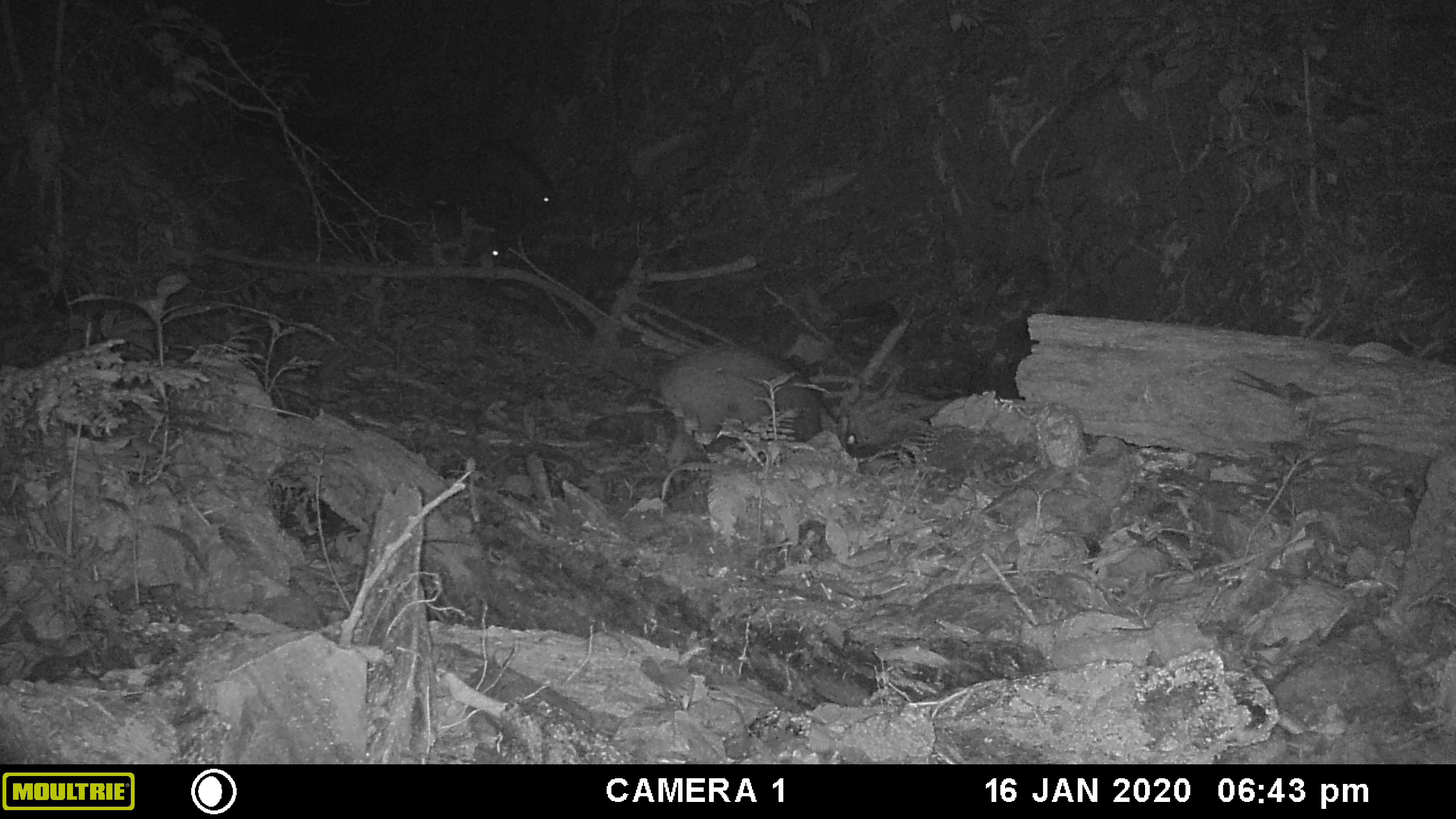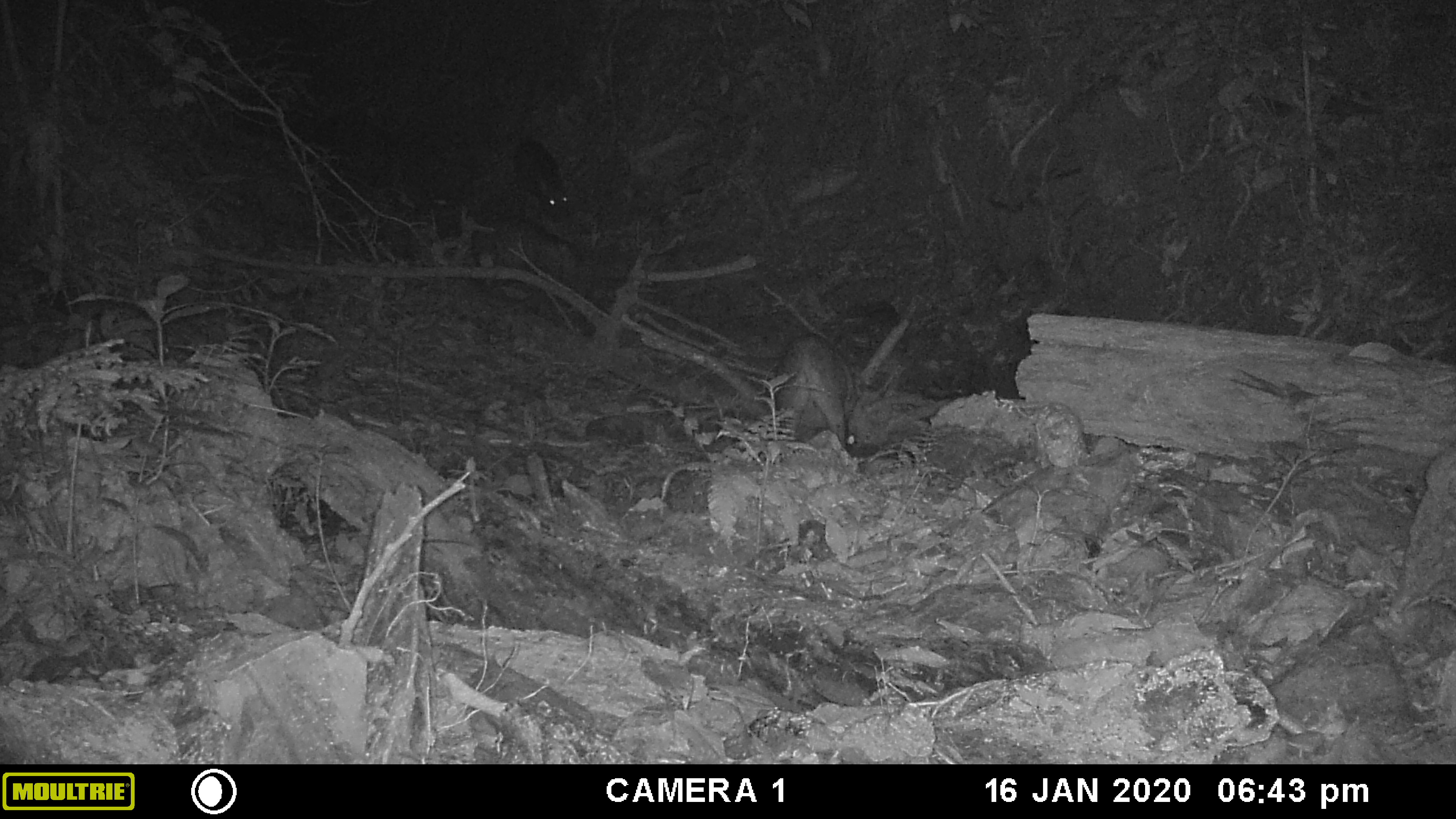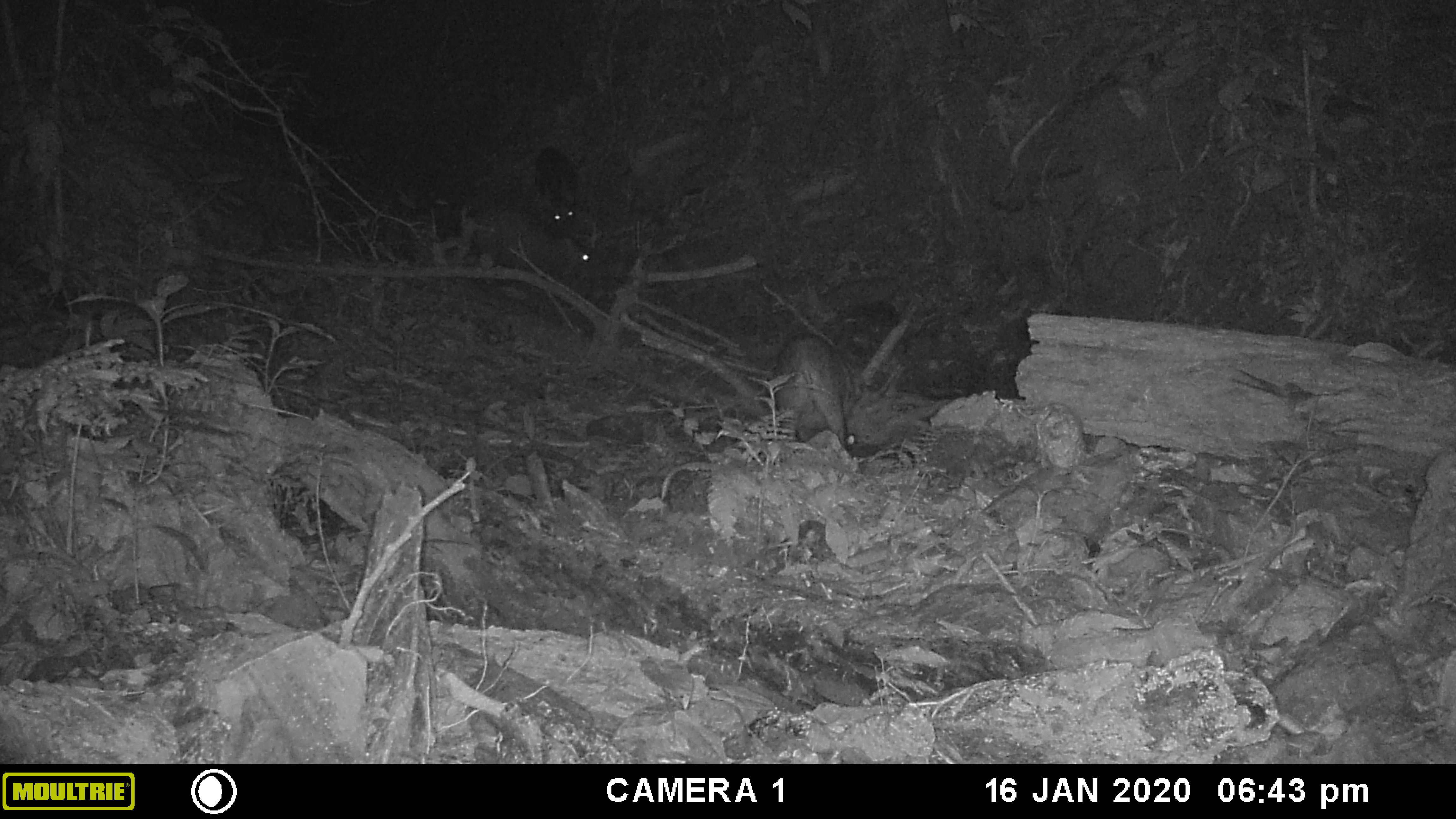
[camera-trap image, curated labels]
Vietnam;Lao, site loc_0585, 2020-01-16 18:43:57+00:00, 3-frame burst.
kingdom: Animalia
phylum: Chordata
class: Mammalia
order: Artiodactyla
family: Suidae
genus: Sus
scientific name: Sus scrofa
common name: eurasian wild pig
Eurasian wild pig (Sus scrofa). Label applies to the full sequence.